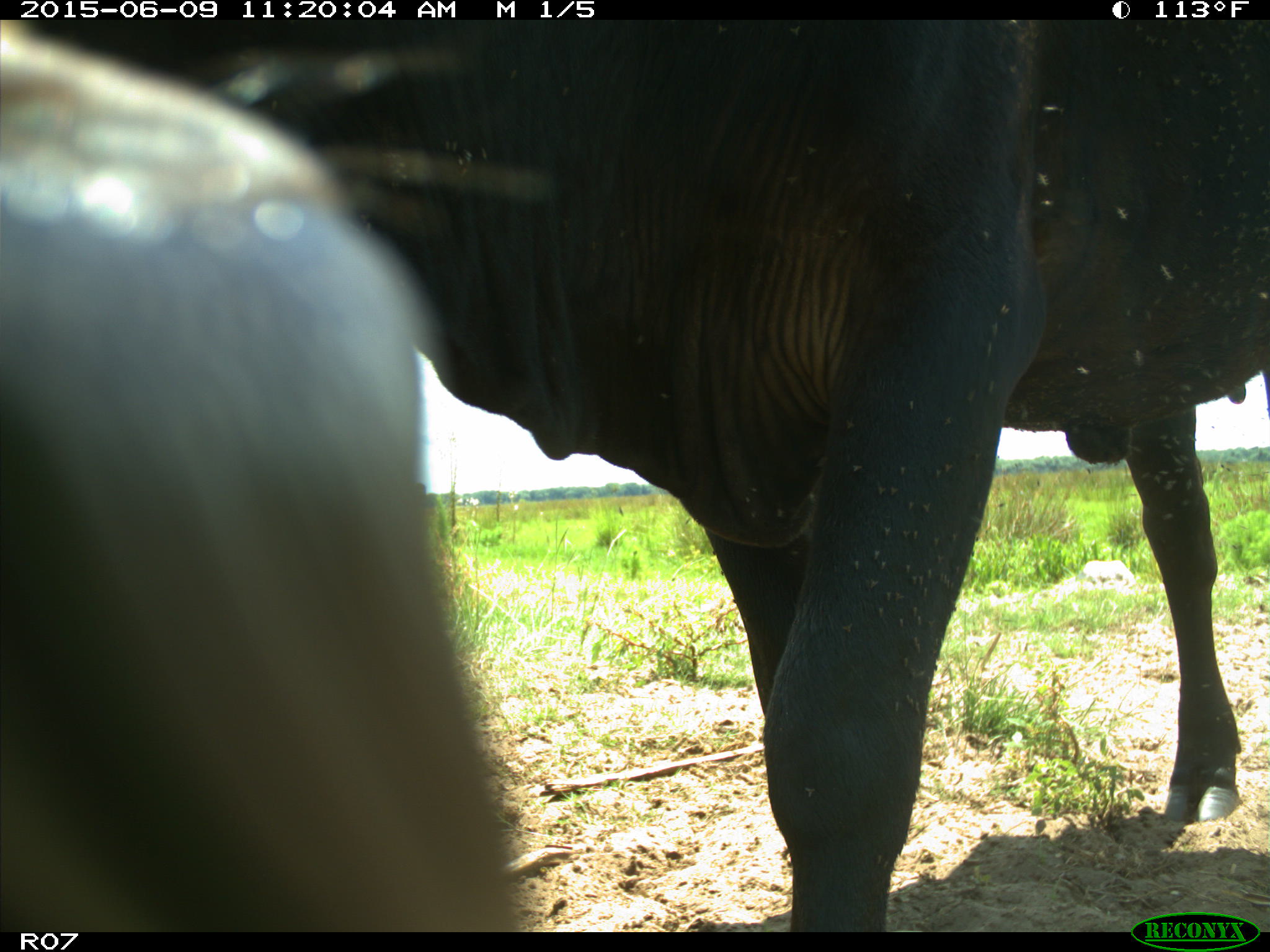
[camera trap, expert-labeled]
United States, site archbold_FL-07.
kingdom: Animalia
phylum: Chordata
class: Mammalia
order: Artiodactyla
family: Bovidae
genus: Bos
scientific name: Bos taurus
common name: domestic cow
Bos taurus (domestic cow).